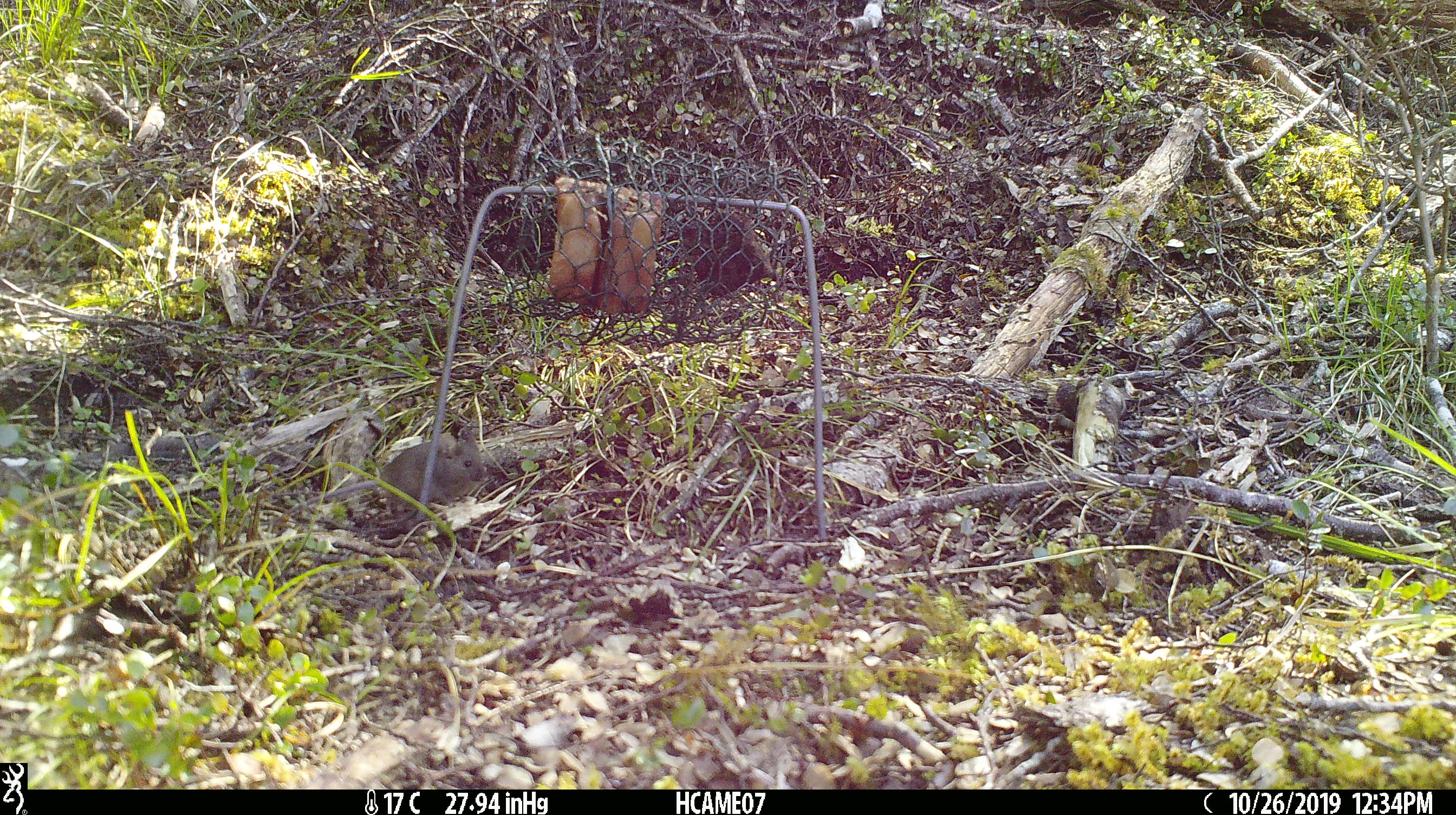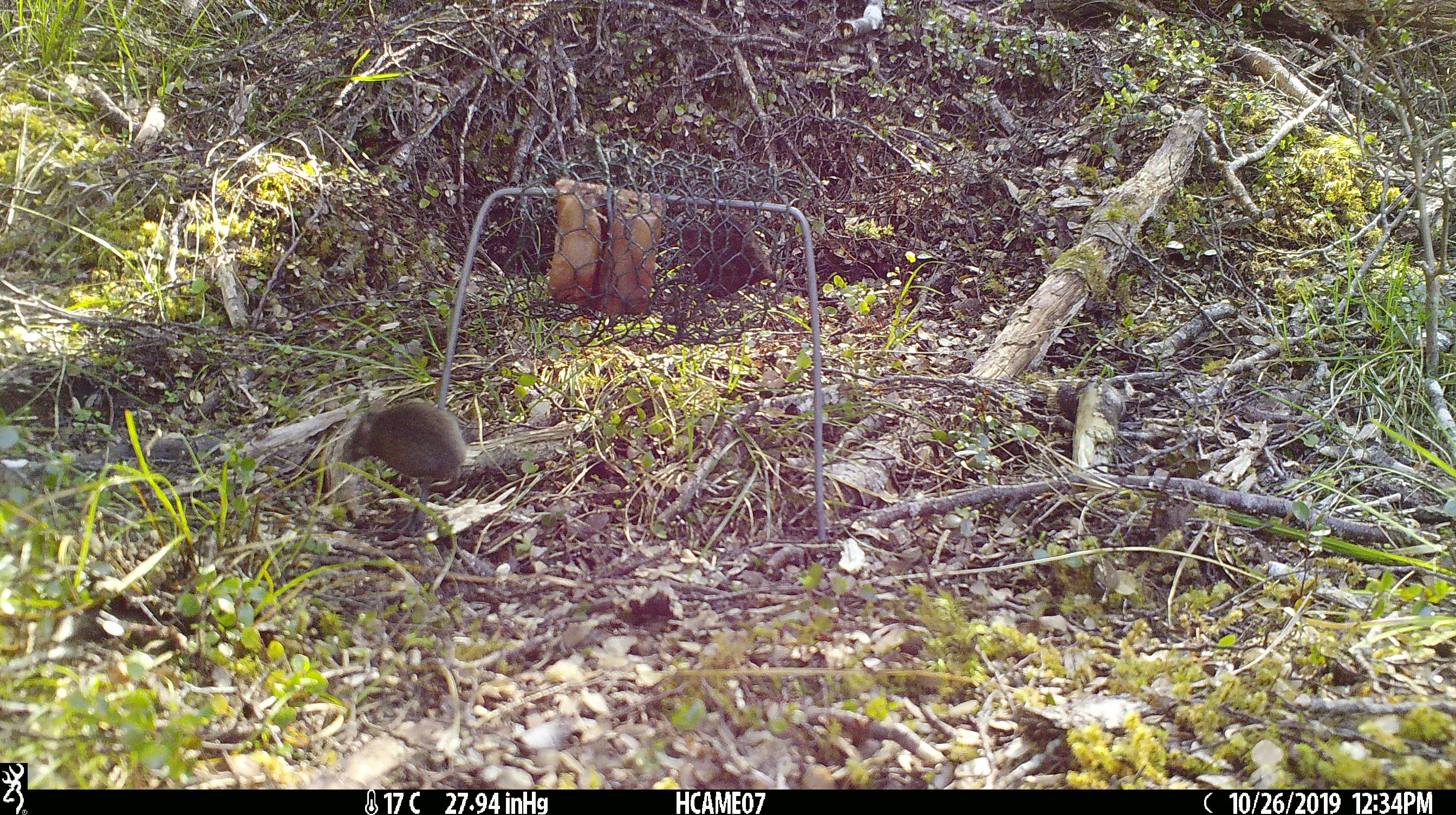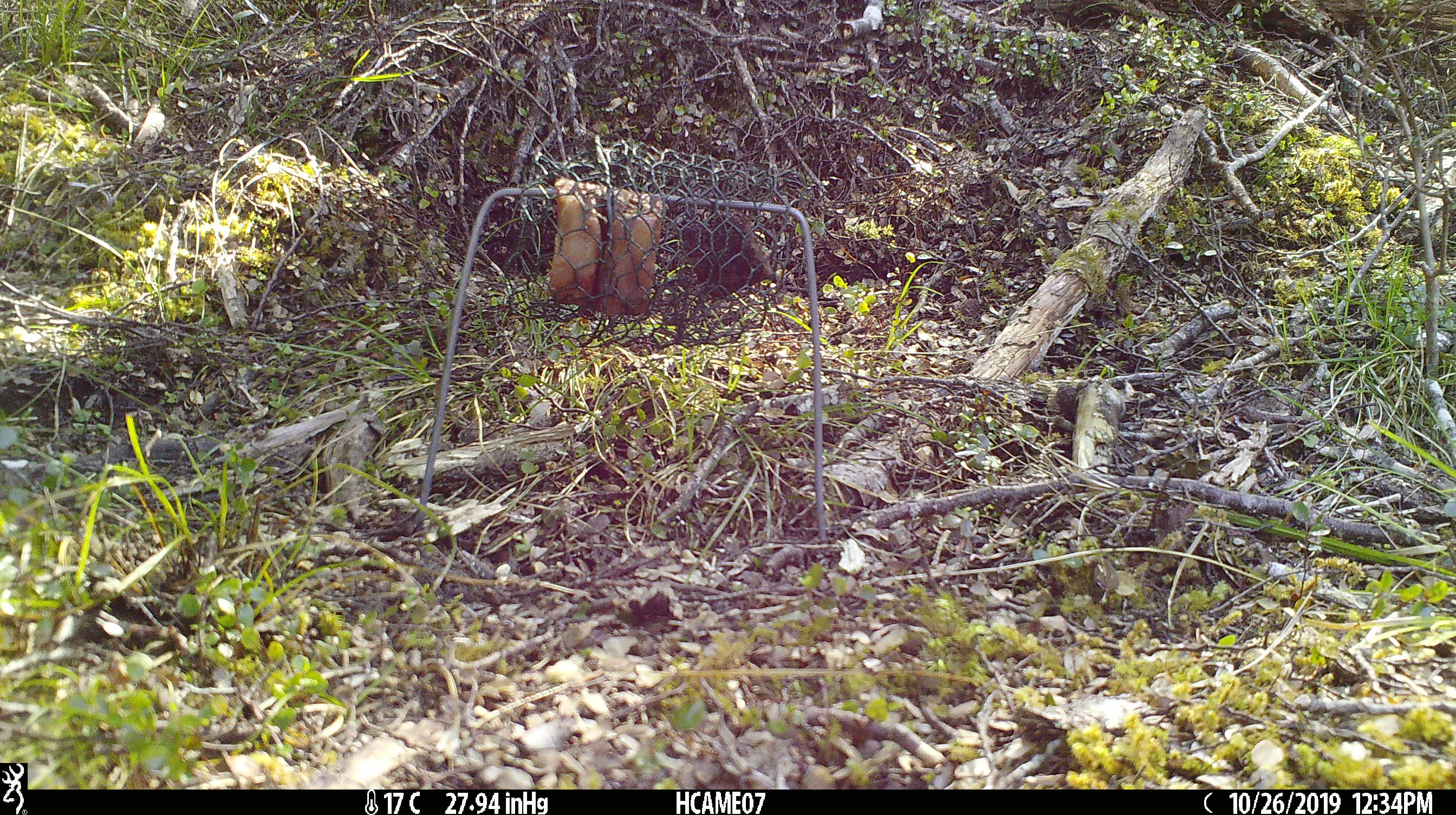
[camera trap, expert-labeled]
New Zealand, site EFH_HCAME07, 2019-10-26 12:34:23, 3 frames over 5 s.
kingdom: Animalia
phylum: Chordata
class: Mammalia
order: Rodentia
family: Muridae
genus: Mus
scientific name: Mus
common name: mouse